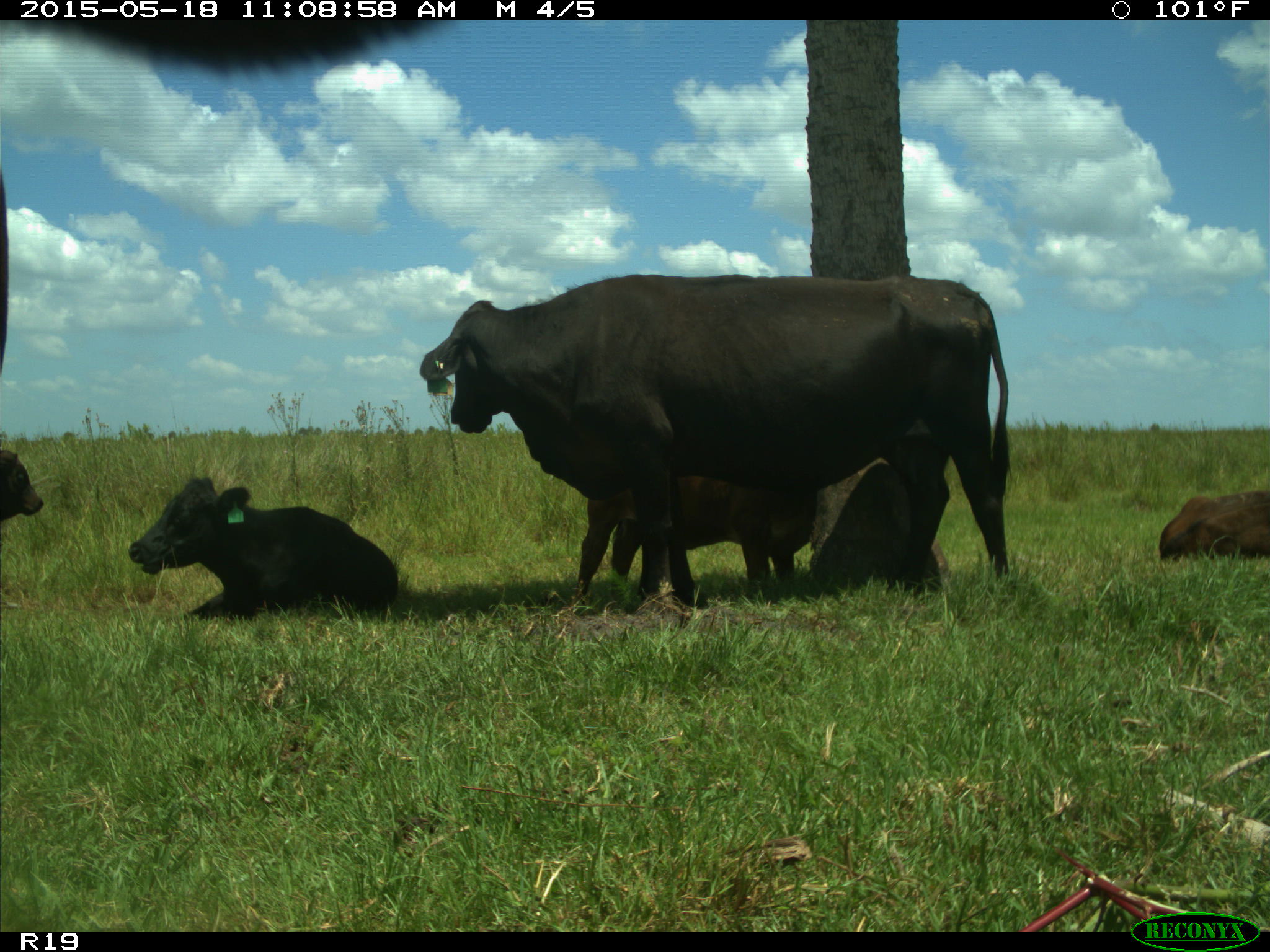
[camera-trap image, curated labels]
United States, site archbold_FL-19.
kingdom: Animalia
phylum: Chordata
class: Mammalia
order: Artiodactyla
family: Bovidae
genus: Bos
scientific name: Bos taurus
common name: domestic cow